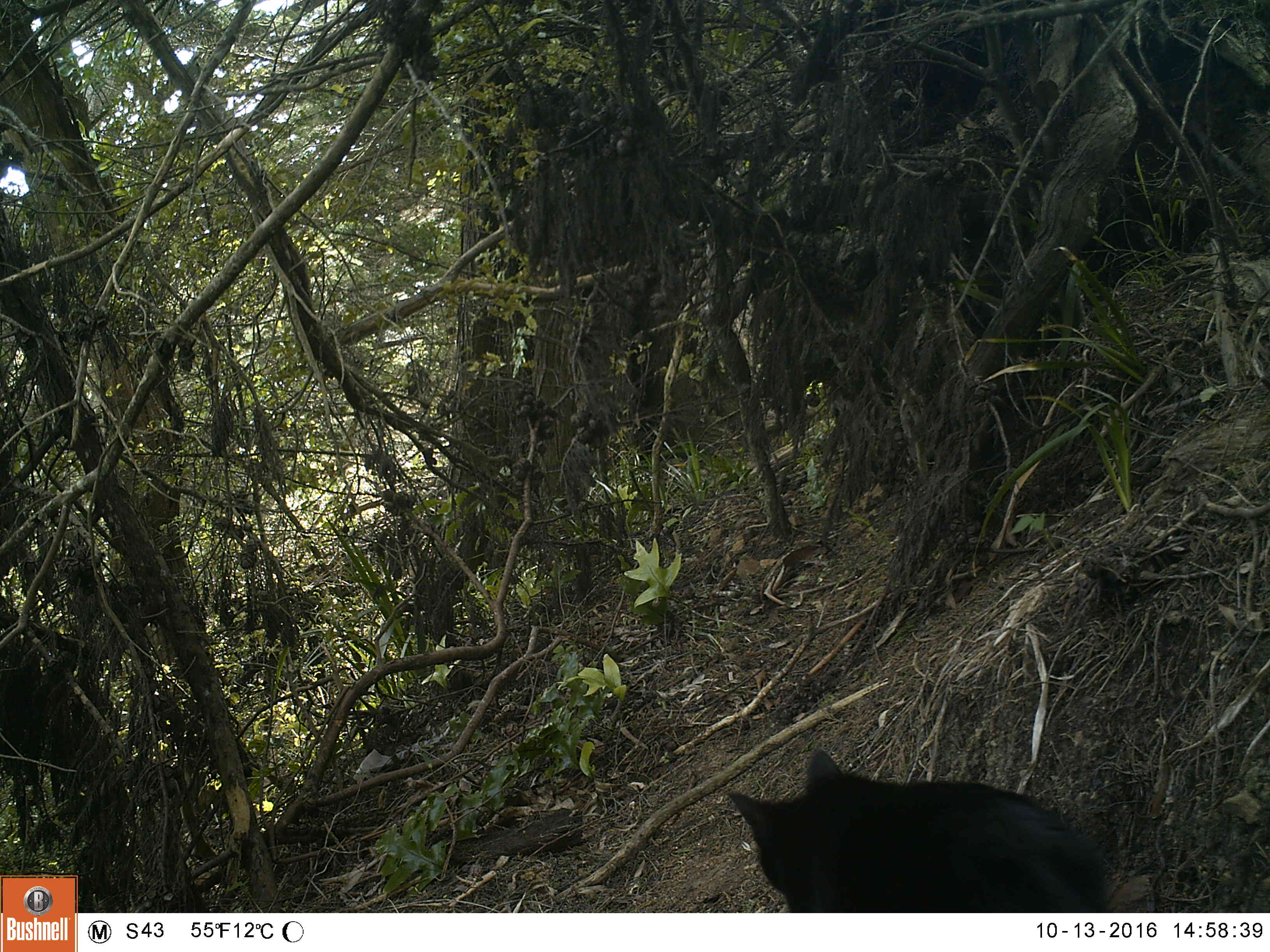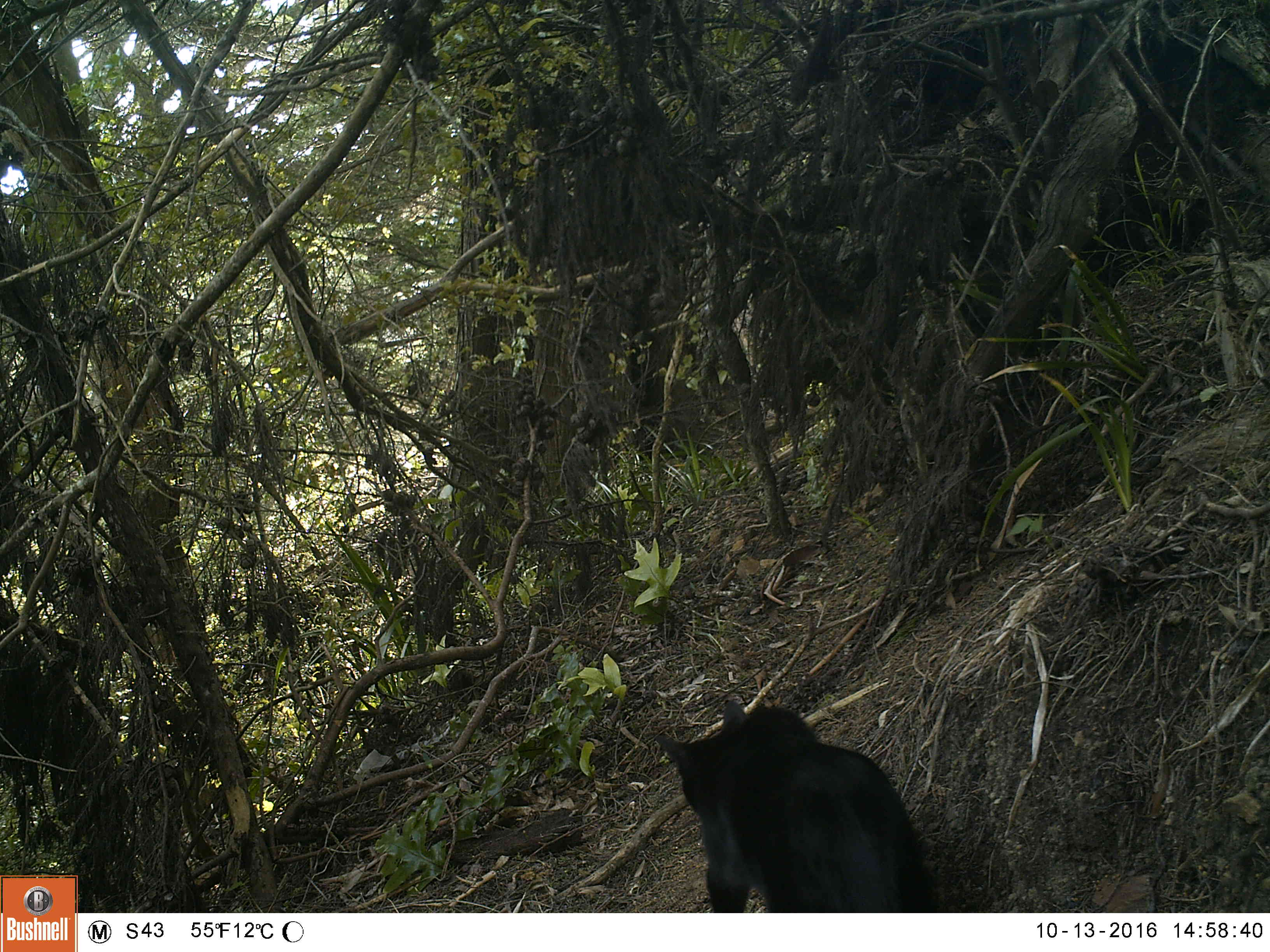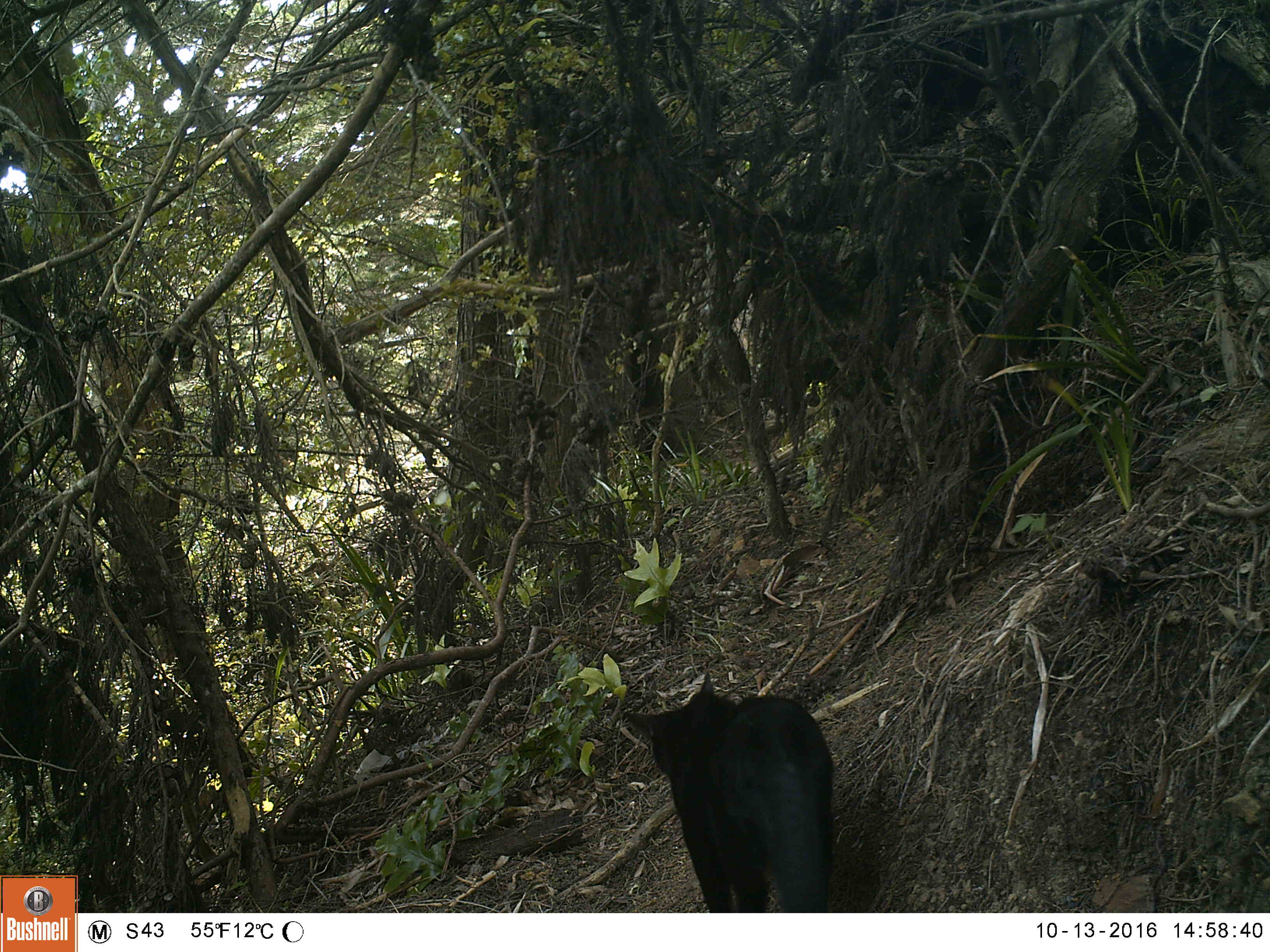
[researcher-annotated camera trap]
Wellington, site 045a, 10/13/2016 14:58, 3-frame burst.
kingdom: Animalia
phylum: Chordata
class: Mammalia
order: Carnivora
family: Felidae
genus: Felis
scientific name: Felis catus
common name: cat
Cat (Felis catus).